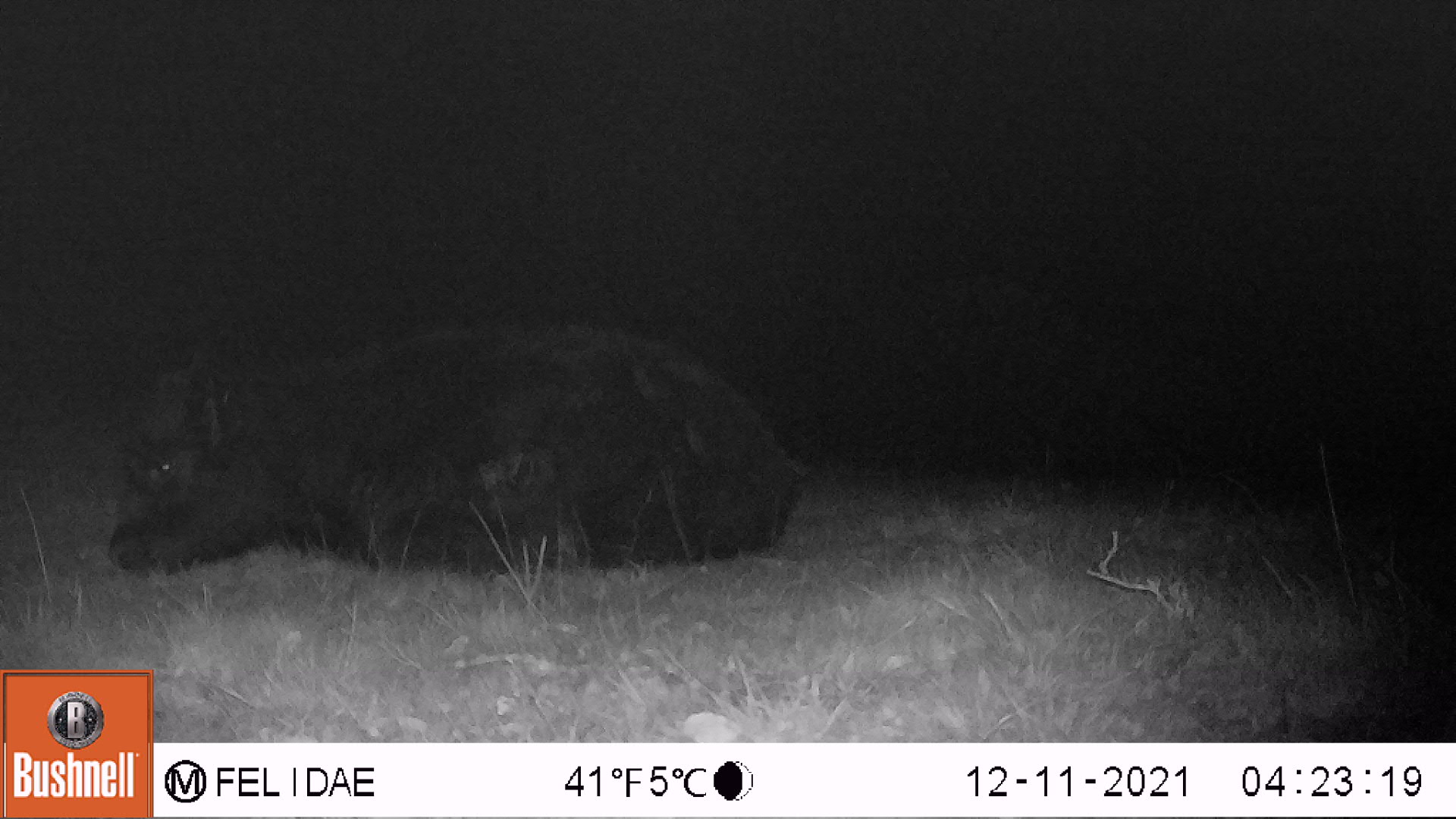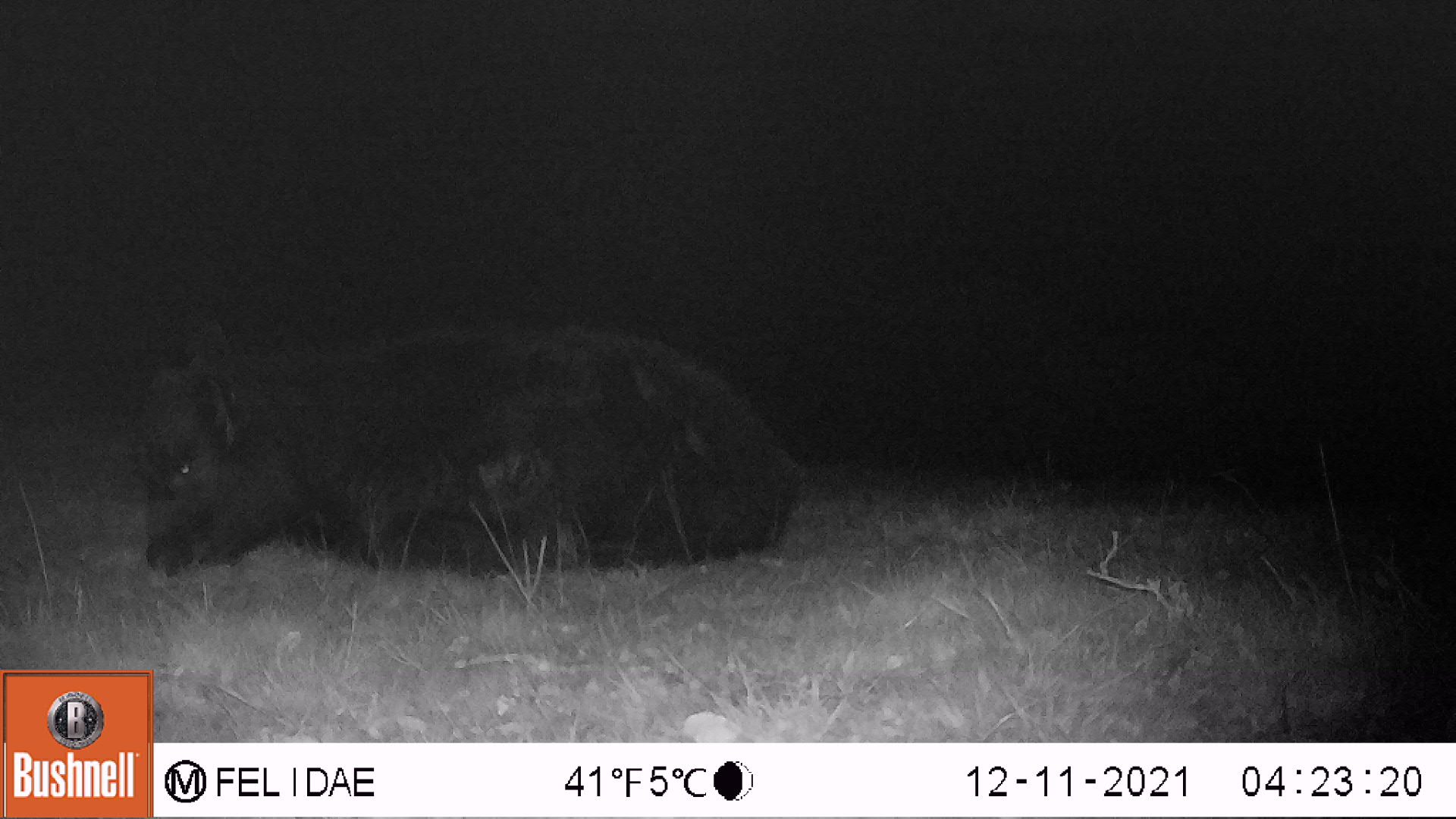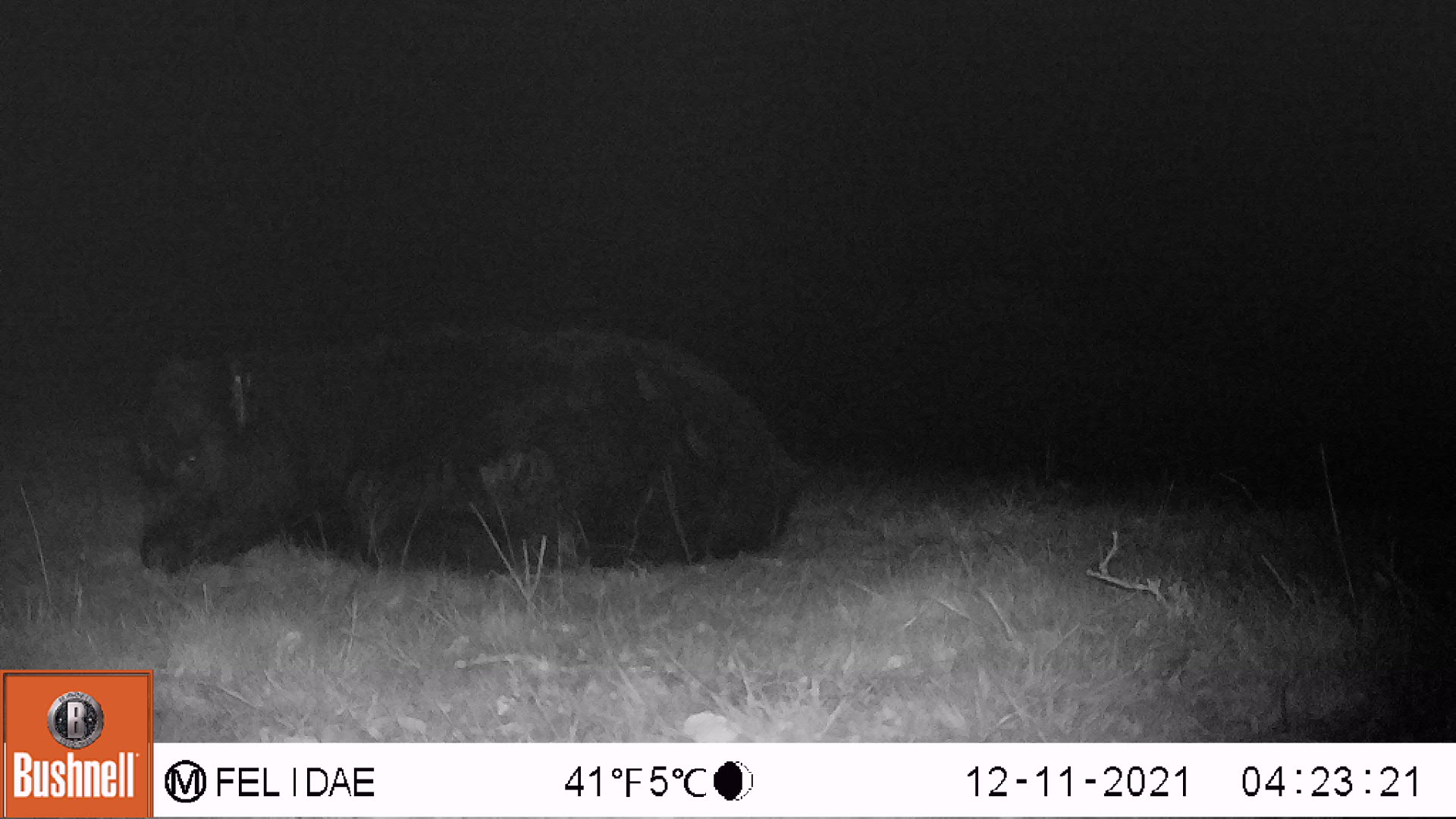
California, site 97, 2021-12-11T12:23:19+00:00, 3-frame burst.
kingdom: Animalia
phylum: Chordata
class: Mammalia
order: Artiodactyla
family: Bovidae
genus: Bos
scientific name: Bos taurus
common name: domestic cattle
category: cattle